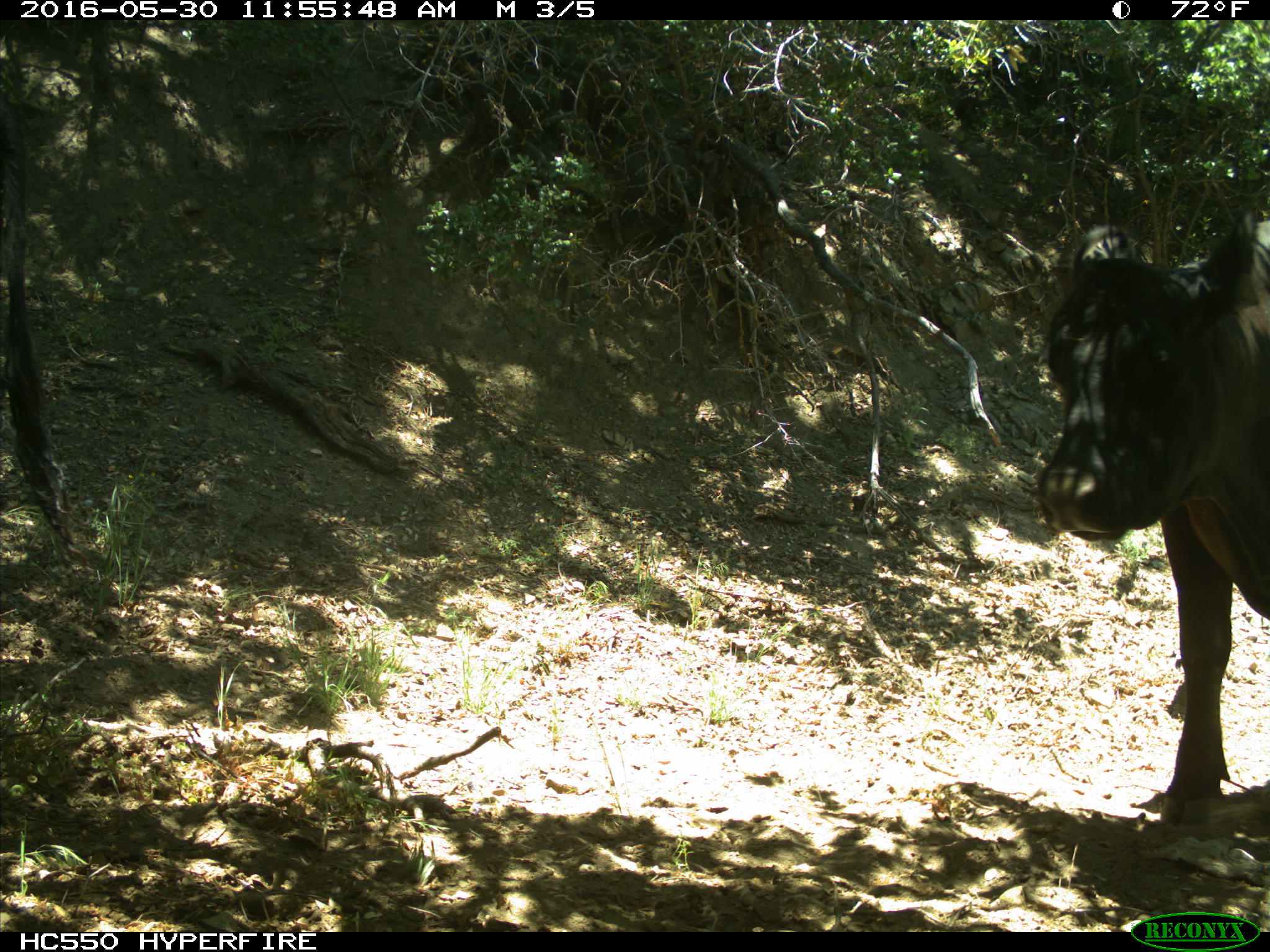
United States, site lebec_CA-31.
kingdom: Animalia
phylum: Chordata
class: Mammalia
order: Artiodactyla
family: Bovidae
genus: Bos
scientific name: Bos taurus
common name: domestic cow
Bos taurus (domestic cow).